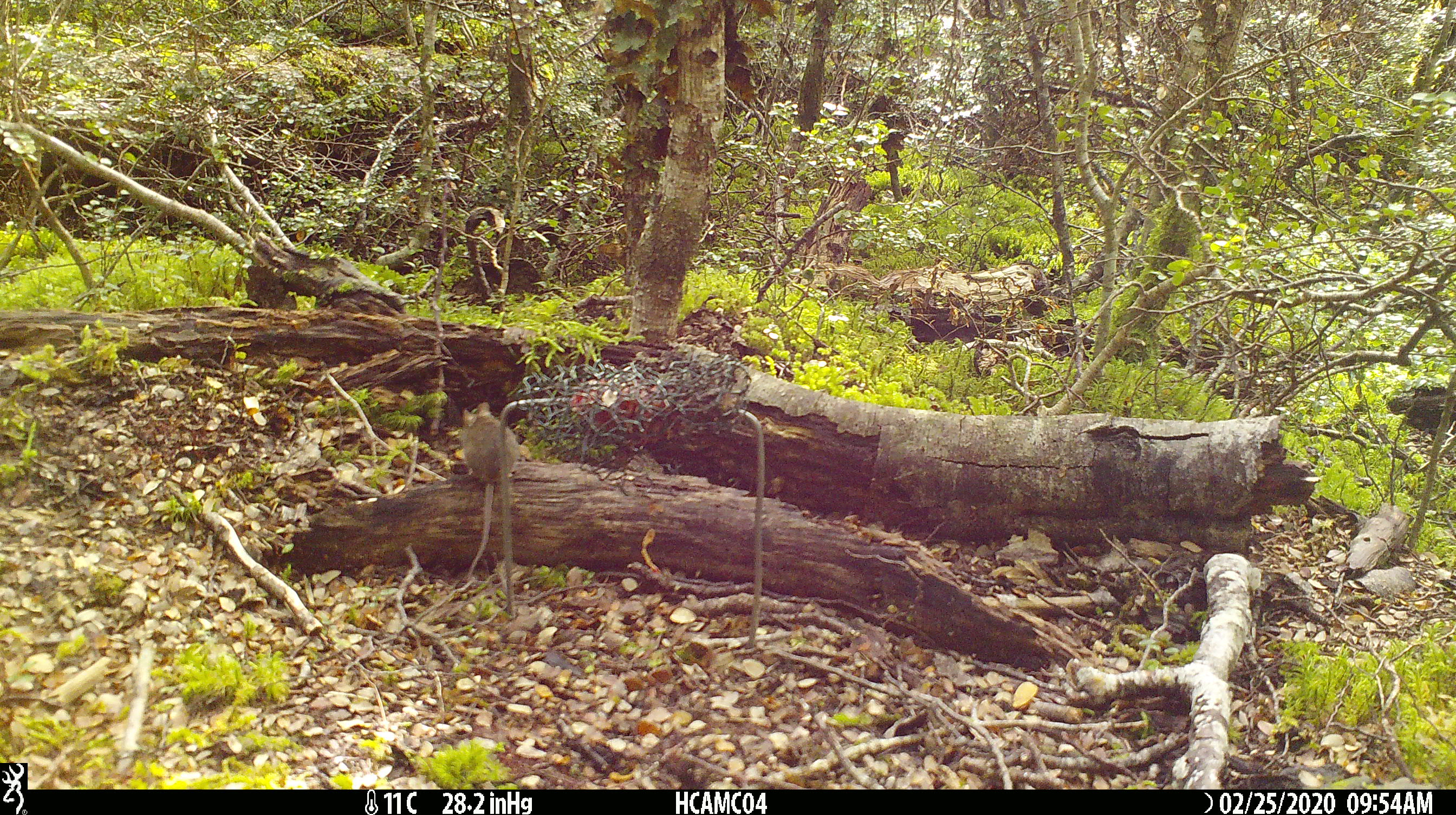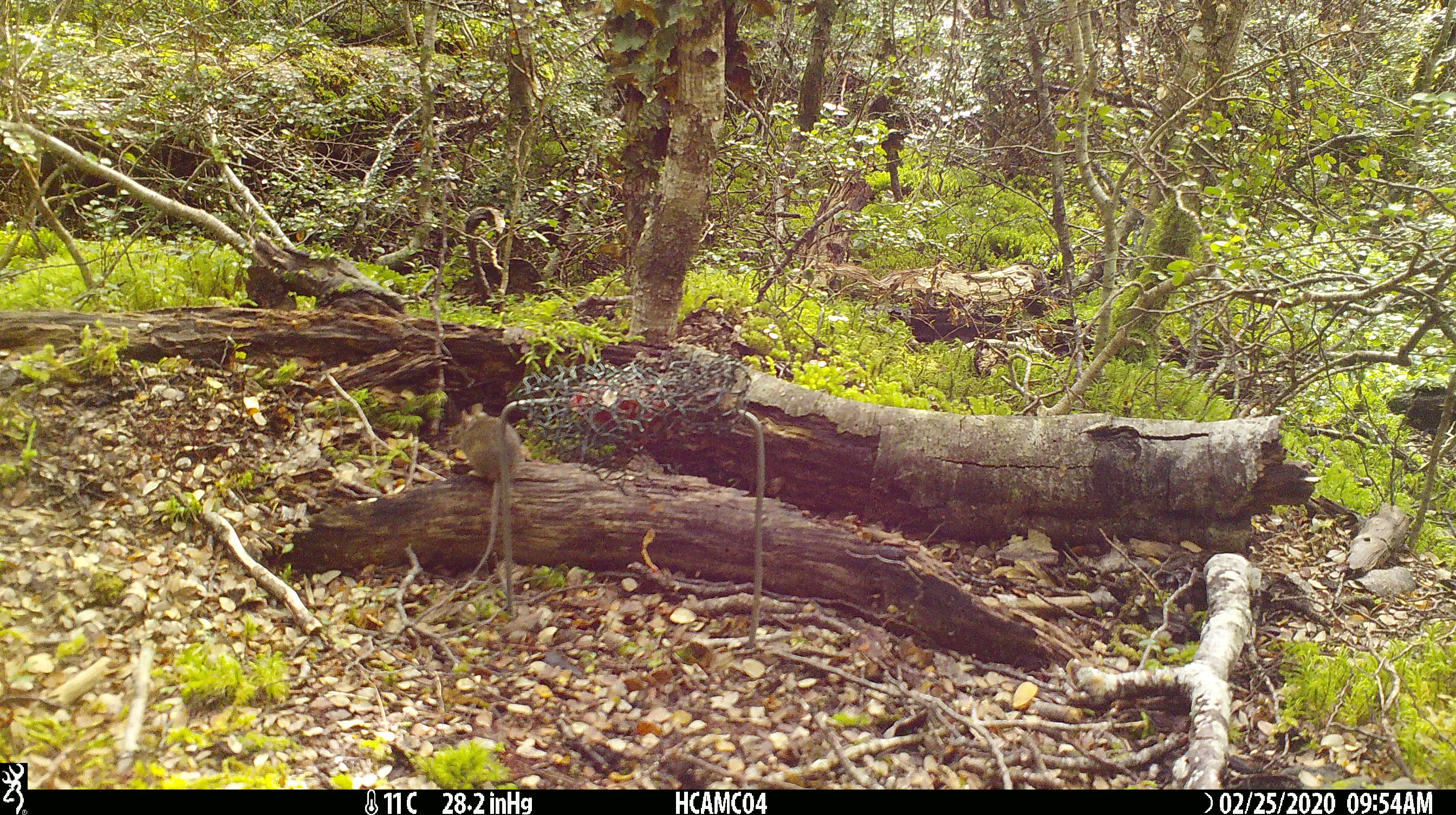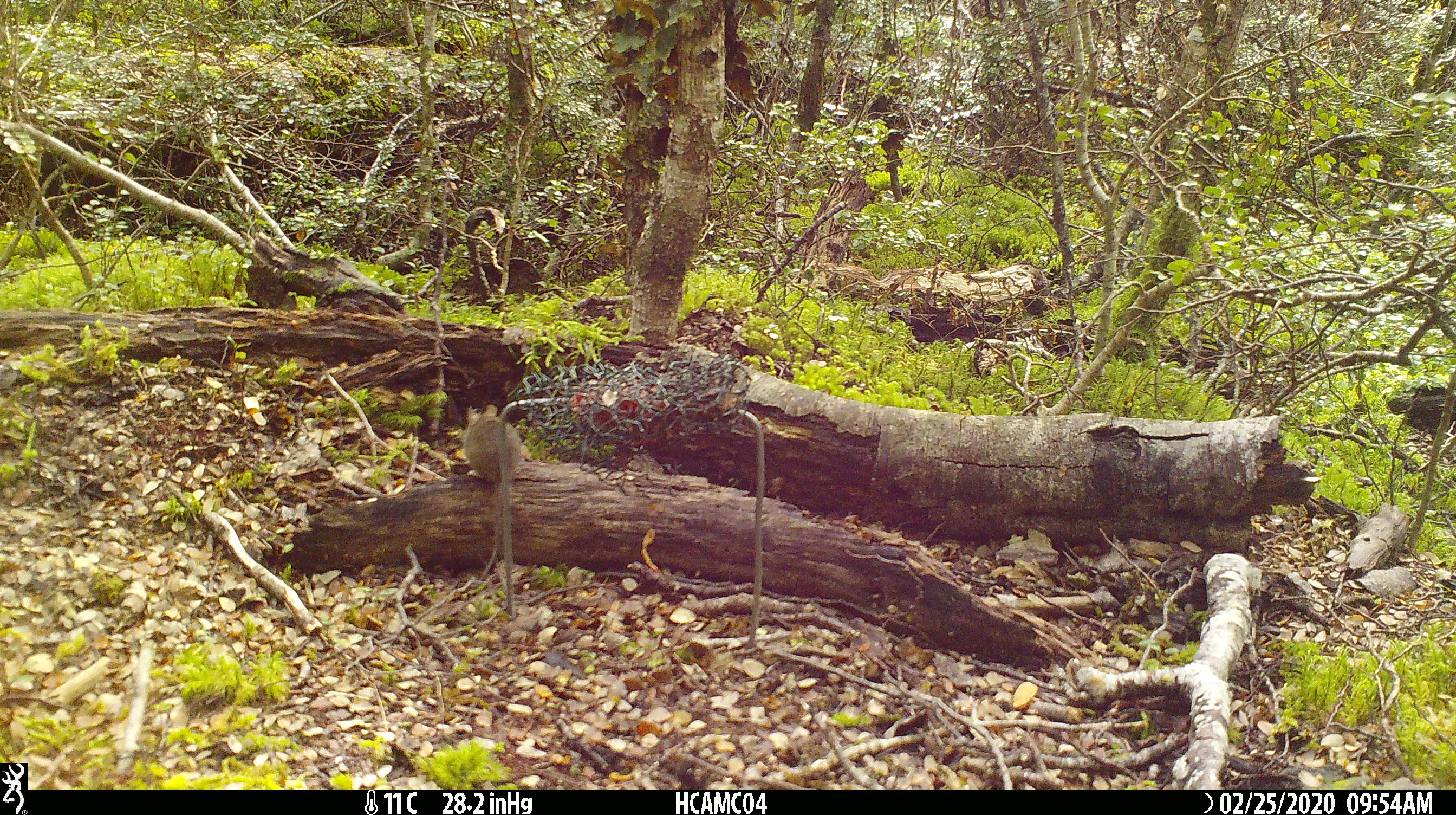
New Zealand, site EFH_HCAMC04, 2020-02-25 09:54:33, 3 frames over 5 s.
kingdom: Animalia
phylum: Chordata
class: Mammalia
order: Rodentia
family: Muridae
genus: Mus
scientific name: Mus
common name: mouse